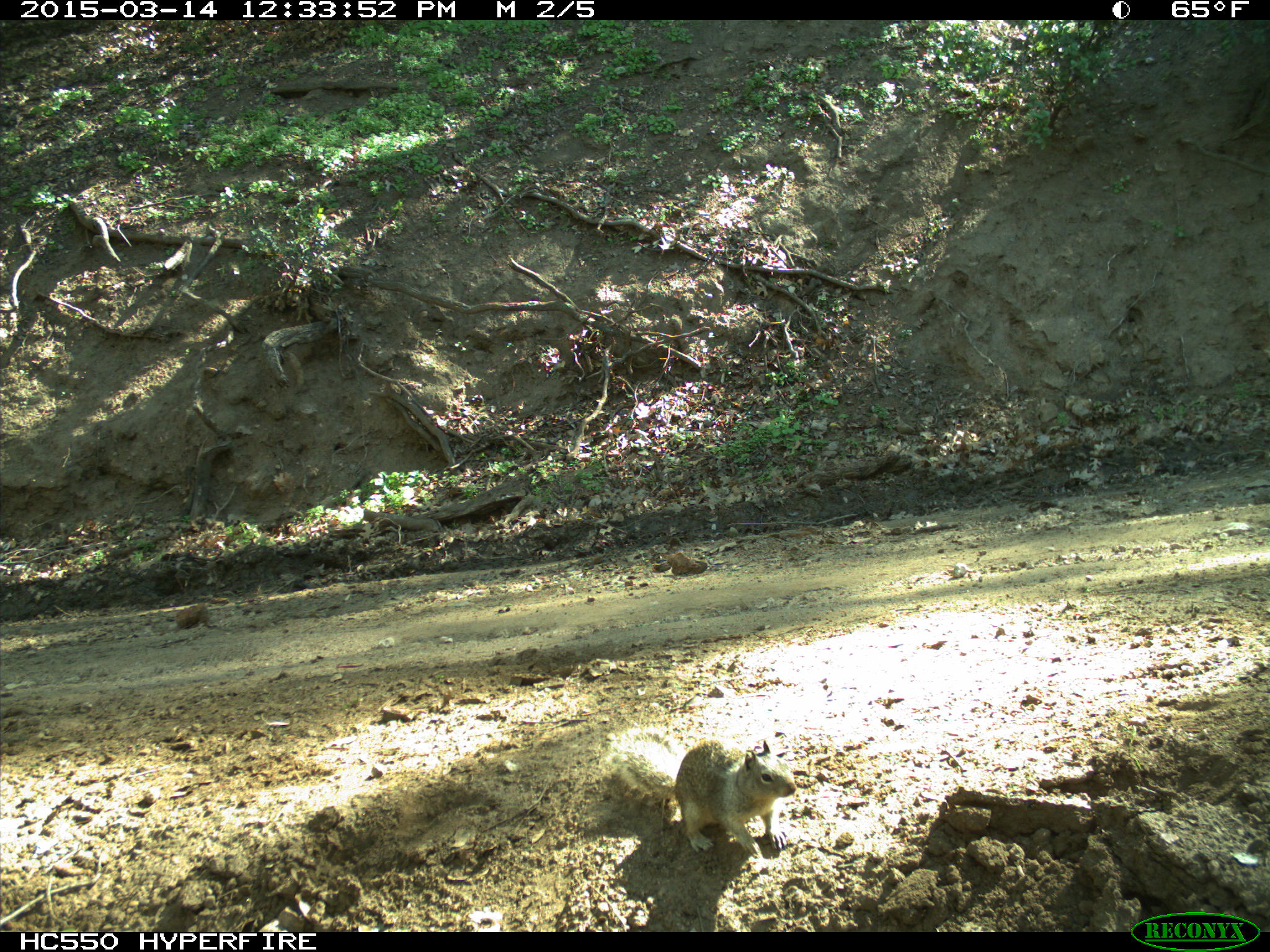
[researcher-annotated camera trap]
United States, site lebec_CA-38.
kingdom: Animalia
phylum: Chordata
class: Mammalia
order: Rodentia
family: Sciuridae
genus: Otospermophilus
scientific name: Otospermophilus beecheyi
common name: california ground squirrel